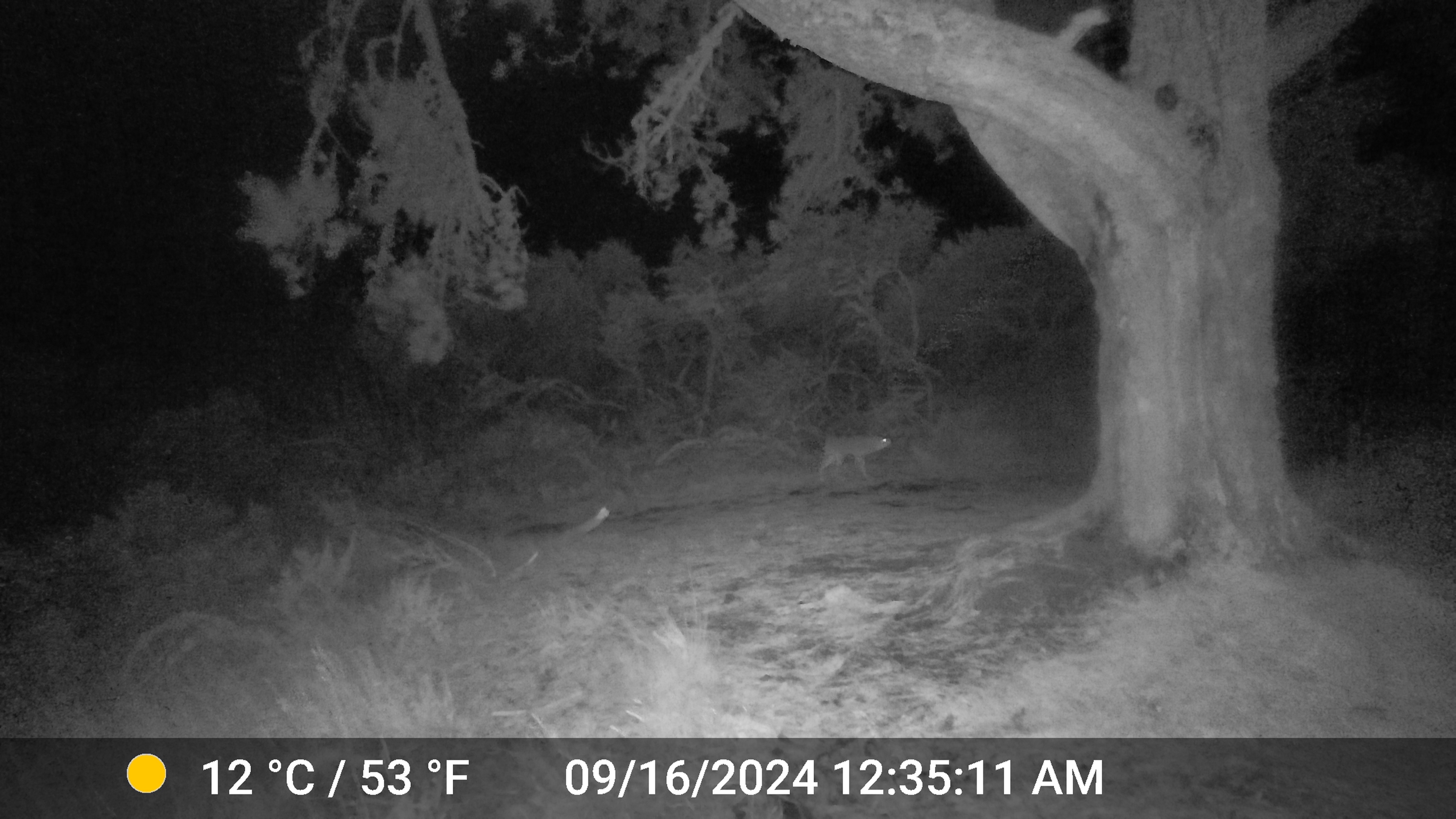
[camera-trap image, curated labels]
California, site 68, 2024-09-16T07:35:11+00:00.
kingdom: Animalia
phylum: Chordata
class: Mammalia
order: Carnivora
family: Canidae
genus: Canis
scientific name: Canis latrans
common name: coyote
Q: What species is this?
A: Coyote (Canis latrans).